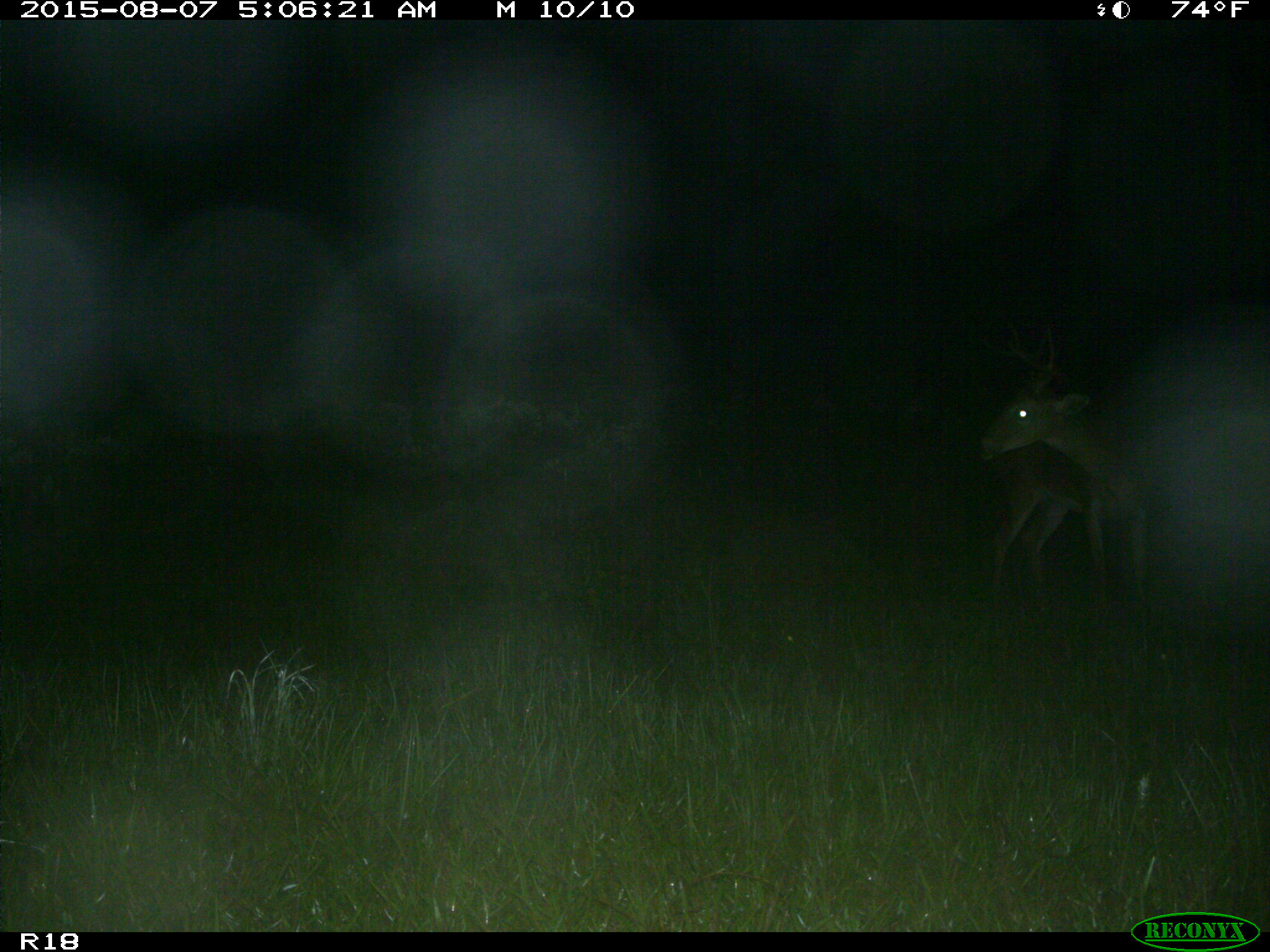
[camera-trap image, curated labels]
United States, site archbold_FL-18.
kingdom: Animalia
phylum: Chordata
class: Mammalia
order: Artiodactyla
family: Cervidae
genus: Odocoileus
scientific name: Odocoileus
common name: deer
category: unidentified deer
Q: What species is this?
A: Unidentified deer (deer) (Odocoileus).